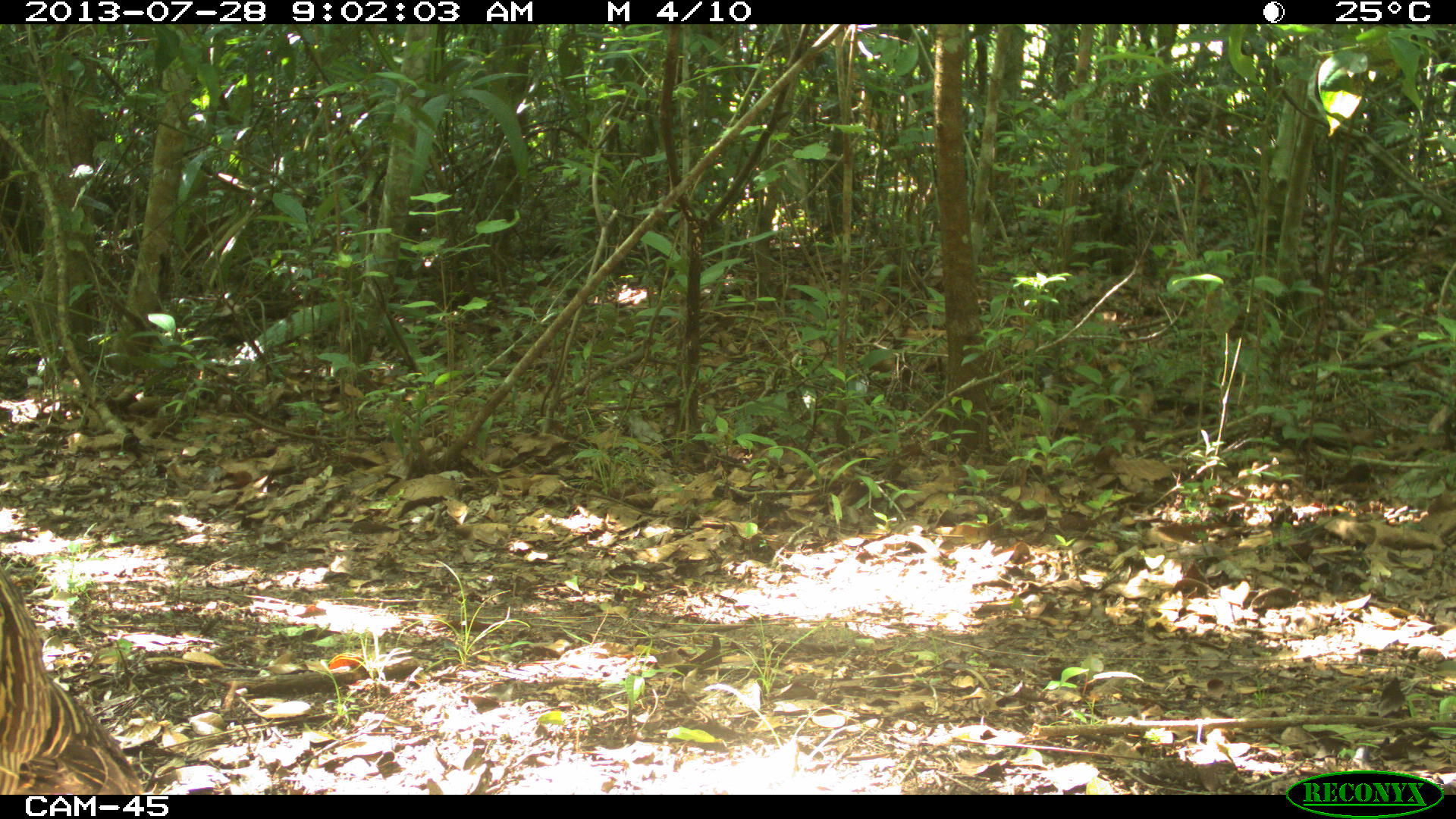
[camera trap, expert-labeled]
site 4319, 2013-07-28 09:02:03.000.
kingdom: Animalia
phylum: Chordata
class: Aves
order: Galliformes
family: Cracidae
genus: Crax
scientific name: Crax rubra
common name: great curassow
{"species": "Crax rubra (great curassow)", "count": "1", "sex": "female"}